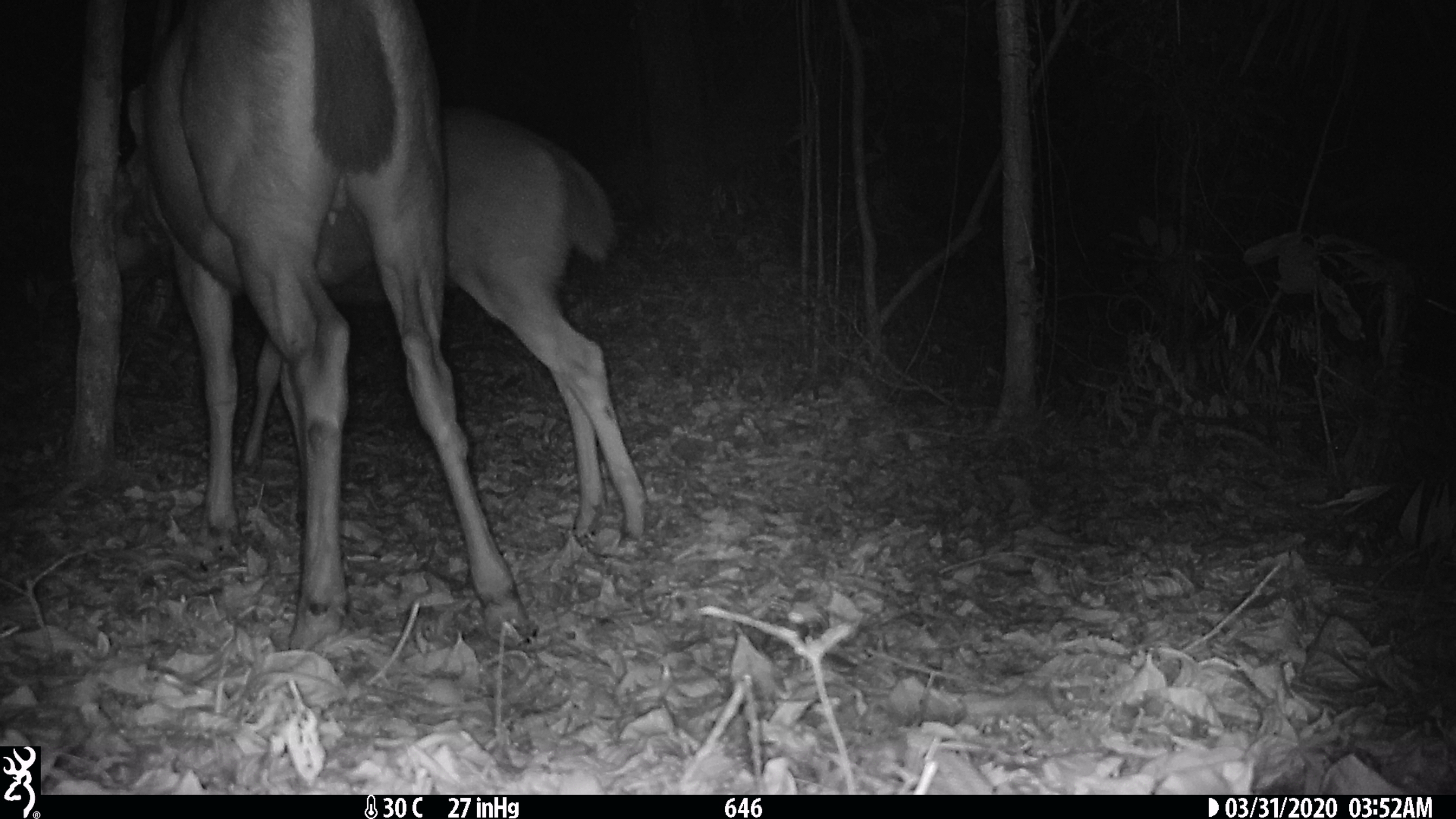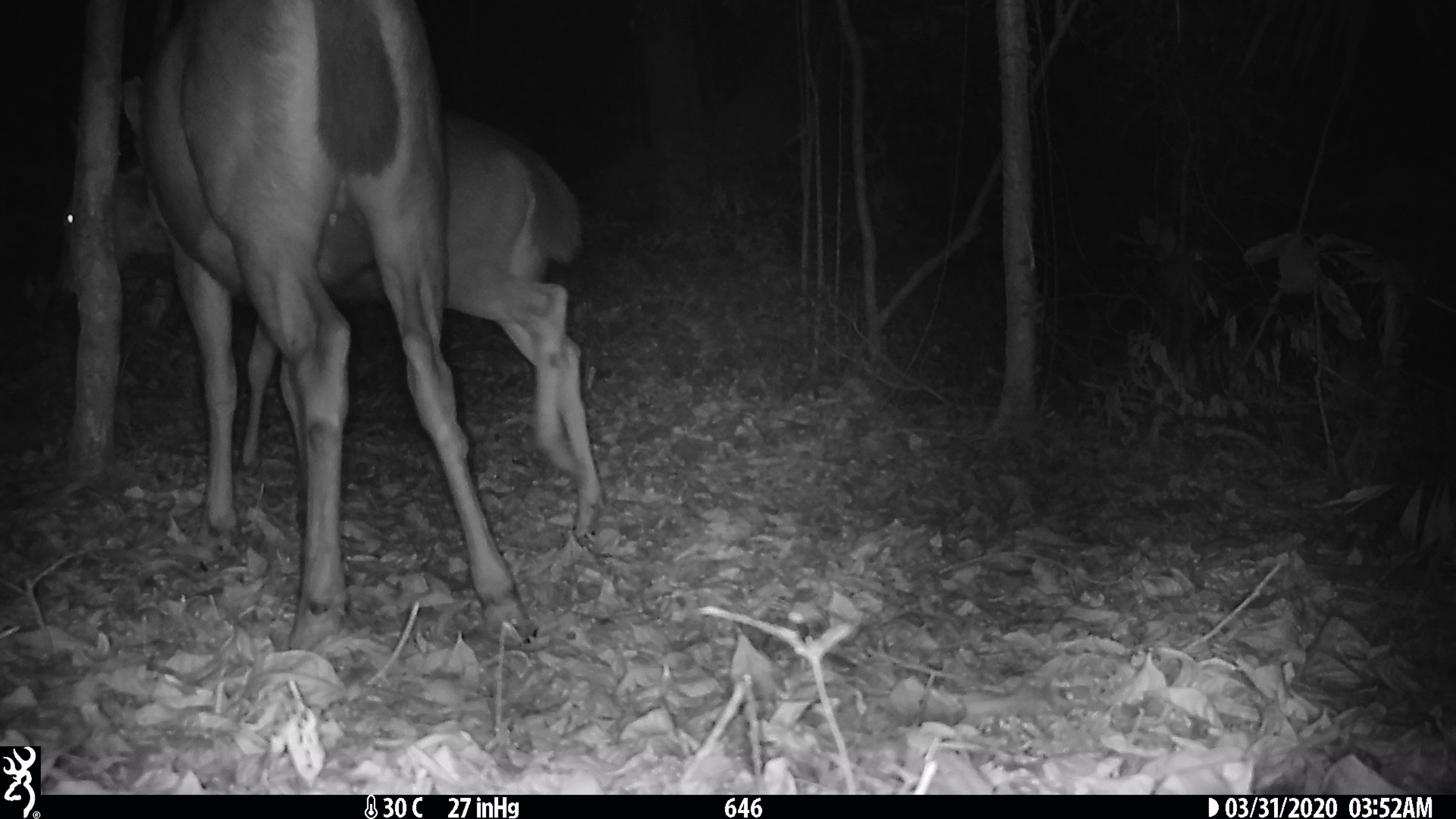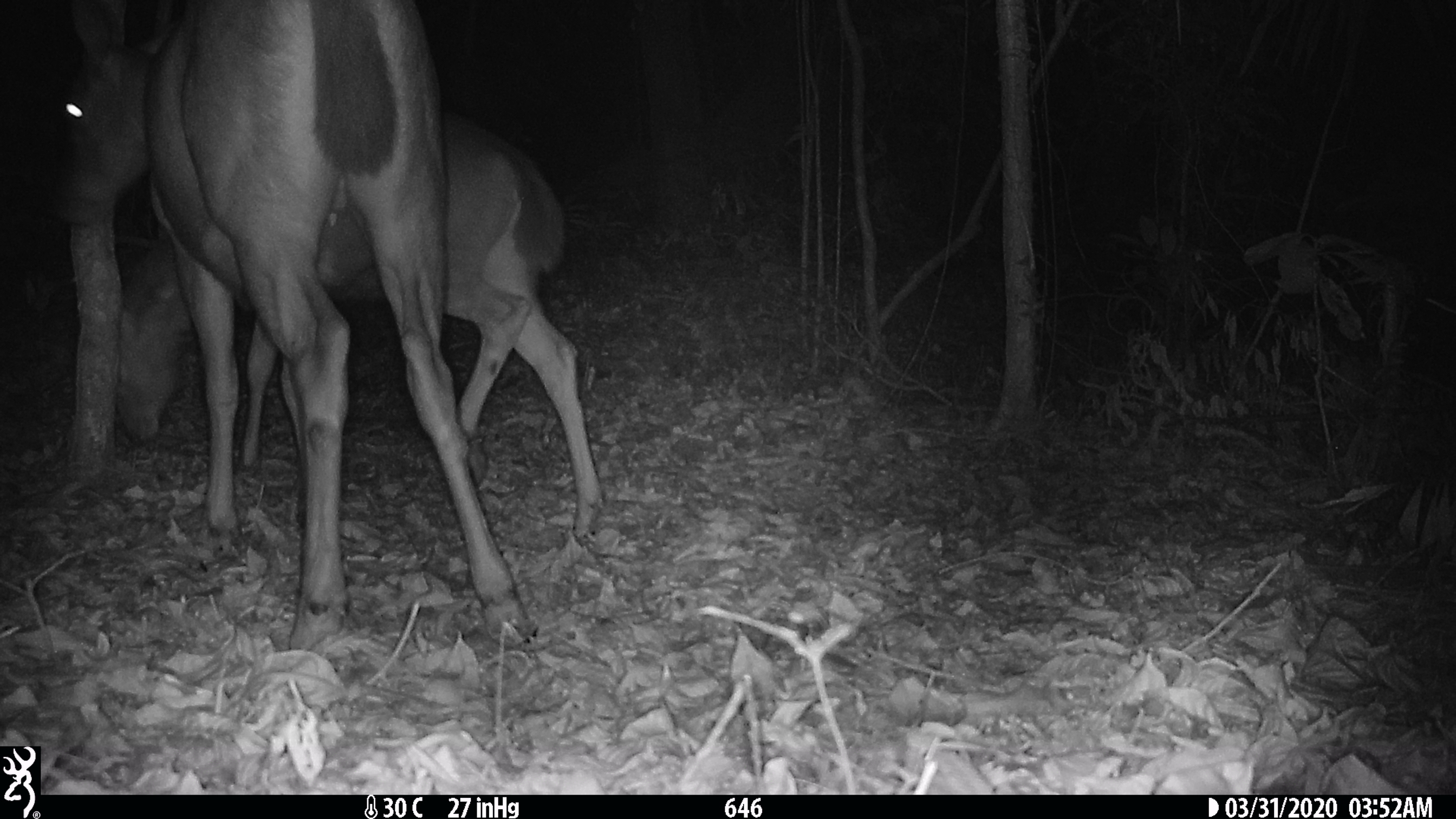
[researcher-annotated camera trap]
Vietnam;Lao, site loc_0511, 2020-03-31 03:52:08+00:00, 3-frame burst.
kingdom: Animalia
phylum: Chordata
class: Mammalia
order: Artiodactyla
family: Cervidae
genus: Rusa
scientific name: Rusa unicolor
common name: sambar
Sambar (Rusa unicolor). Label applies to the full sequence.